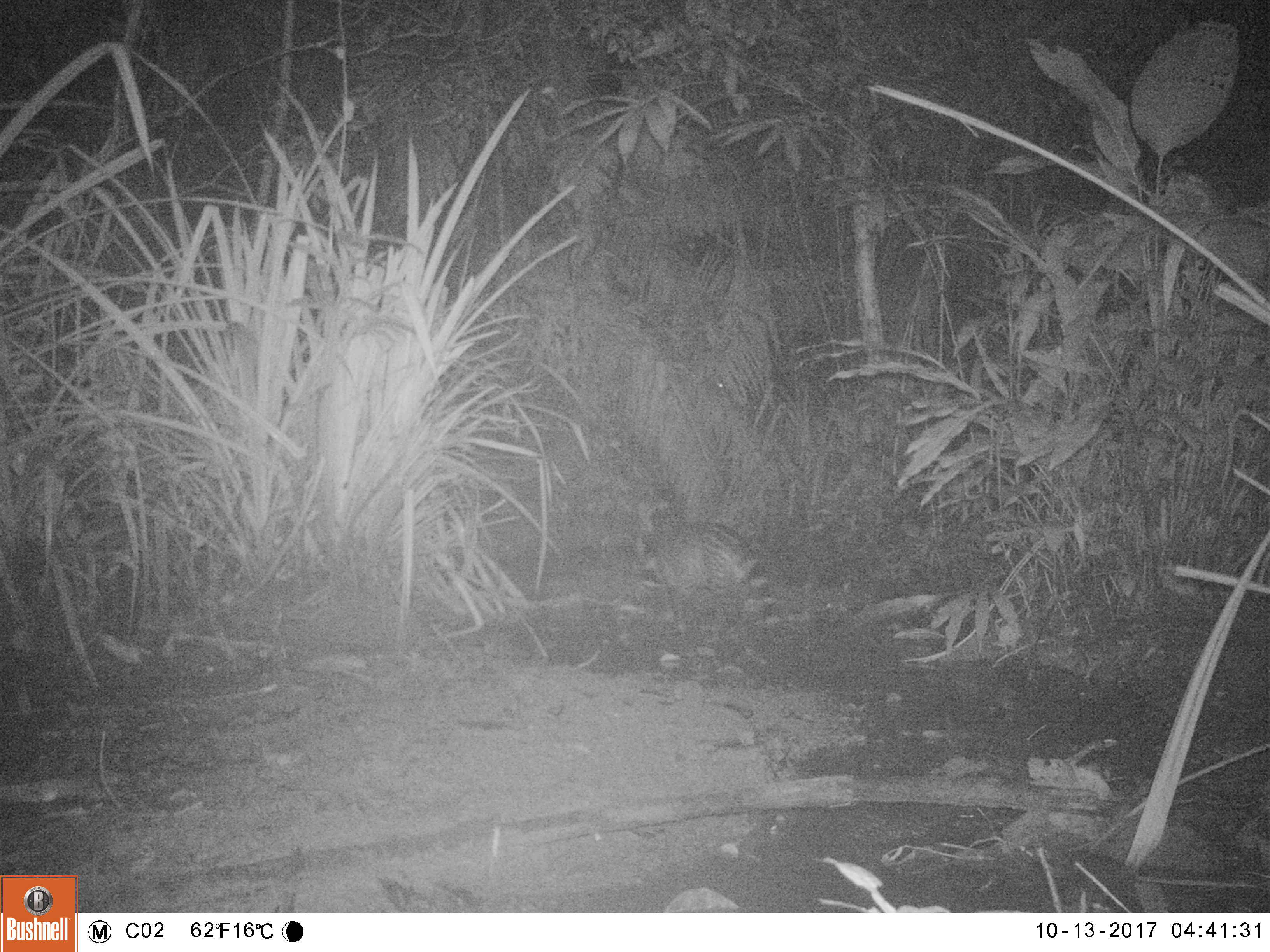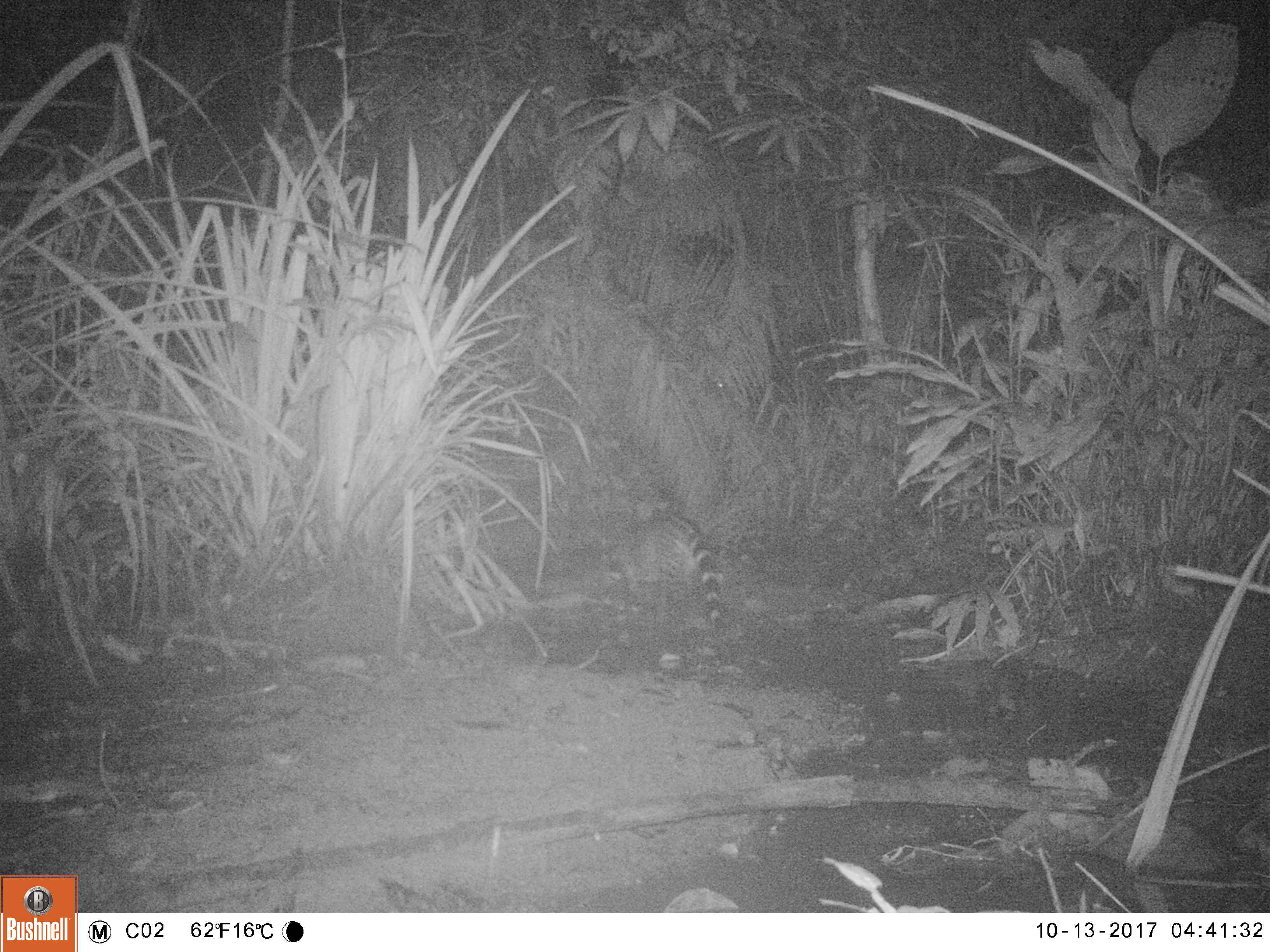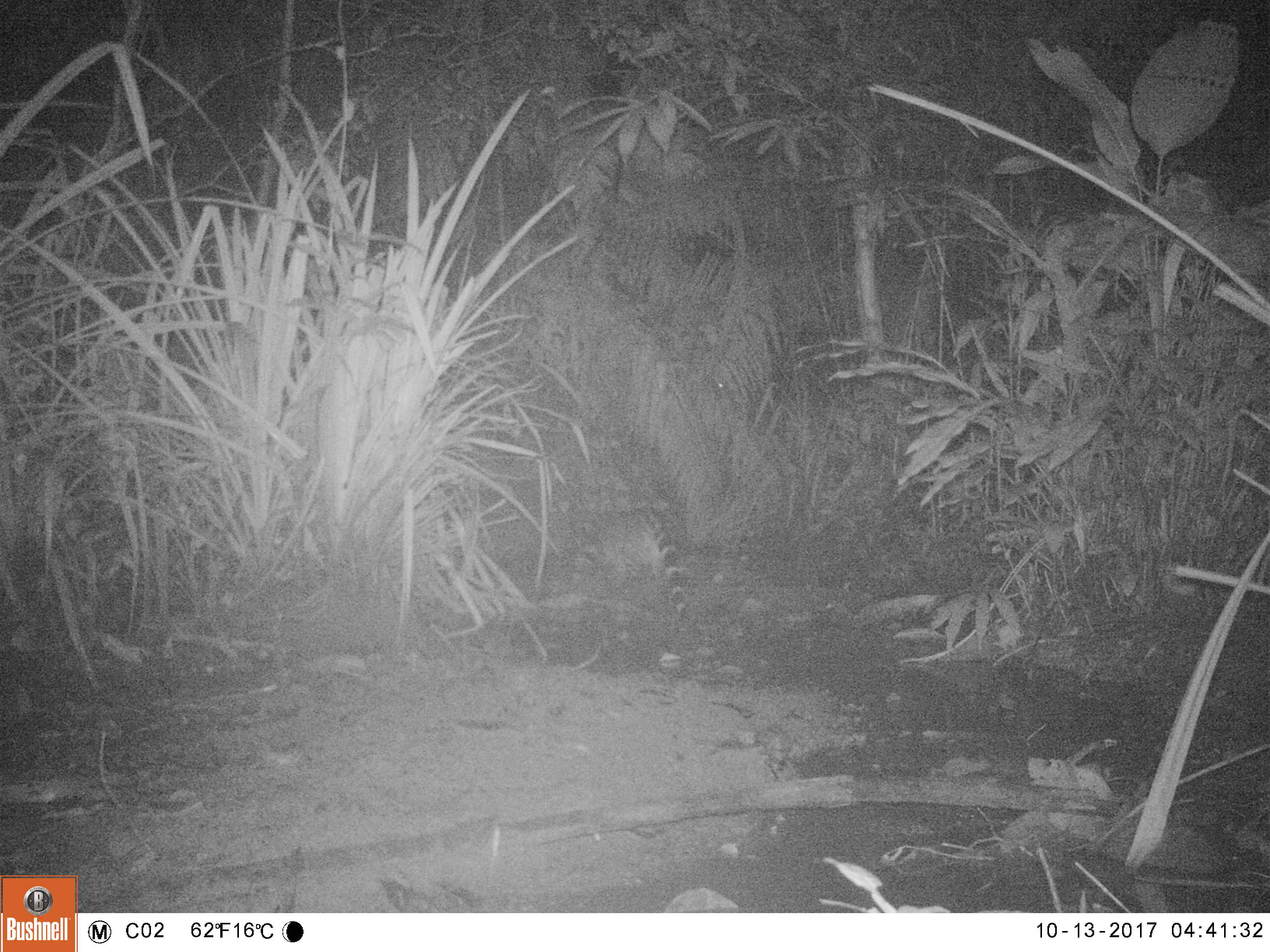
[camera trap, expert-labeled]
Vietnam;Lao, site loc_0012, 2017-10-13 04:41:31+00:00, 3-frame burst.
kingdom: Animalia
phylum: Chordata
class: Mammalia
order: Carnivora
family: Viverridae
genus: Viverra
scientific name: Viverra zibetha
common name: large indian civet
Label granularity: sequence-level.